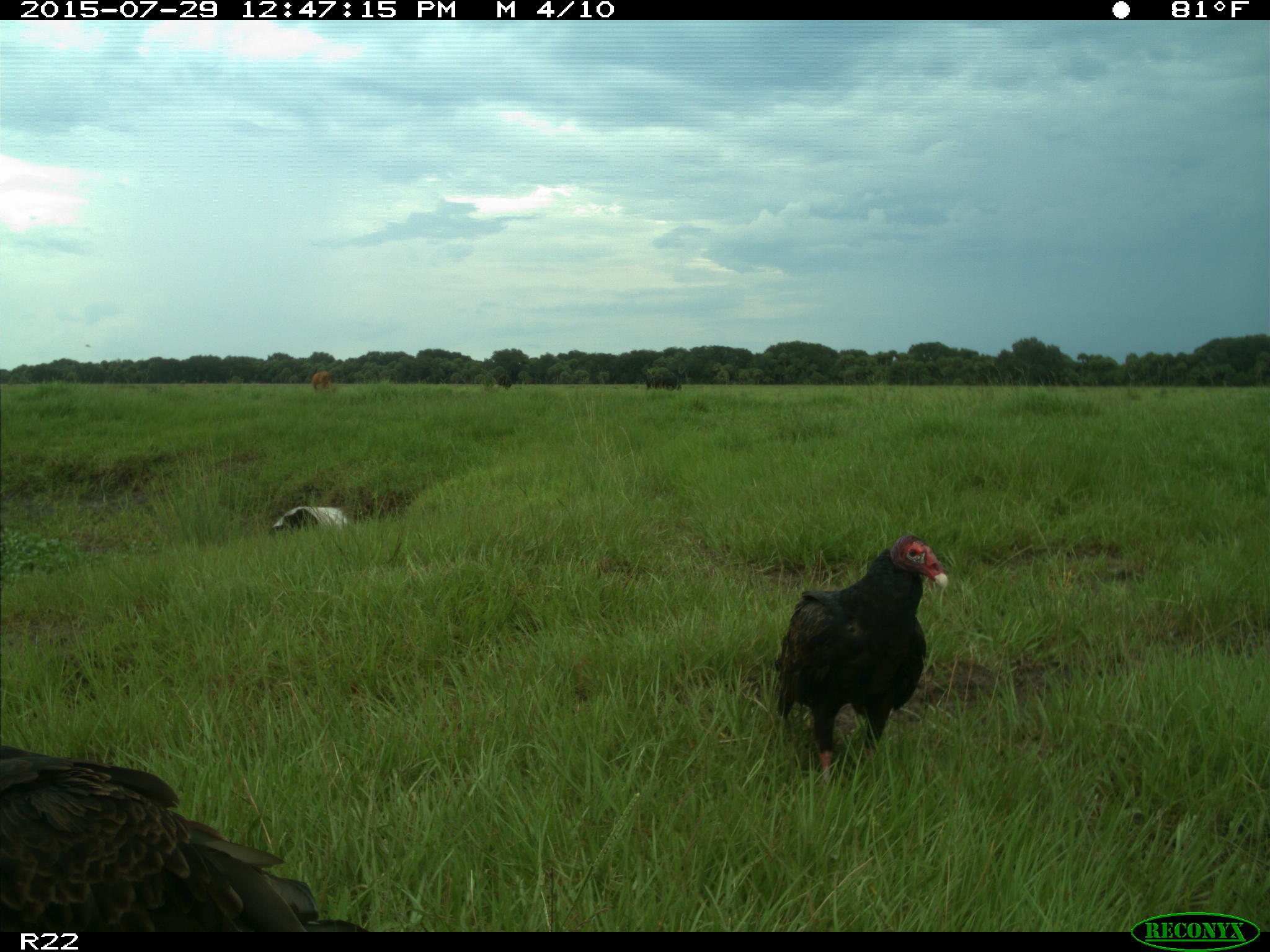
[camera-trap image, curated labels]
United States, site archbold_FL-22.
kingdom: Animalia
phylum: Chordata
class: Mammalia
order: Artiodactyla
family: Bovidae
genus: Bos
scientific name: Bos taurus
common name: domestic cow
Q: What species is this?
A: Bos taurus (domestic cow).